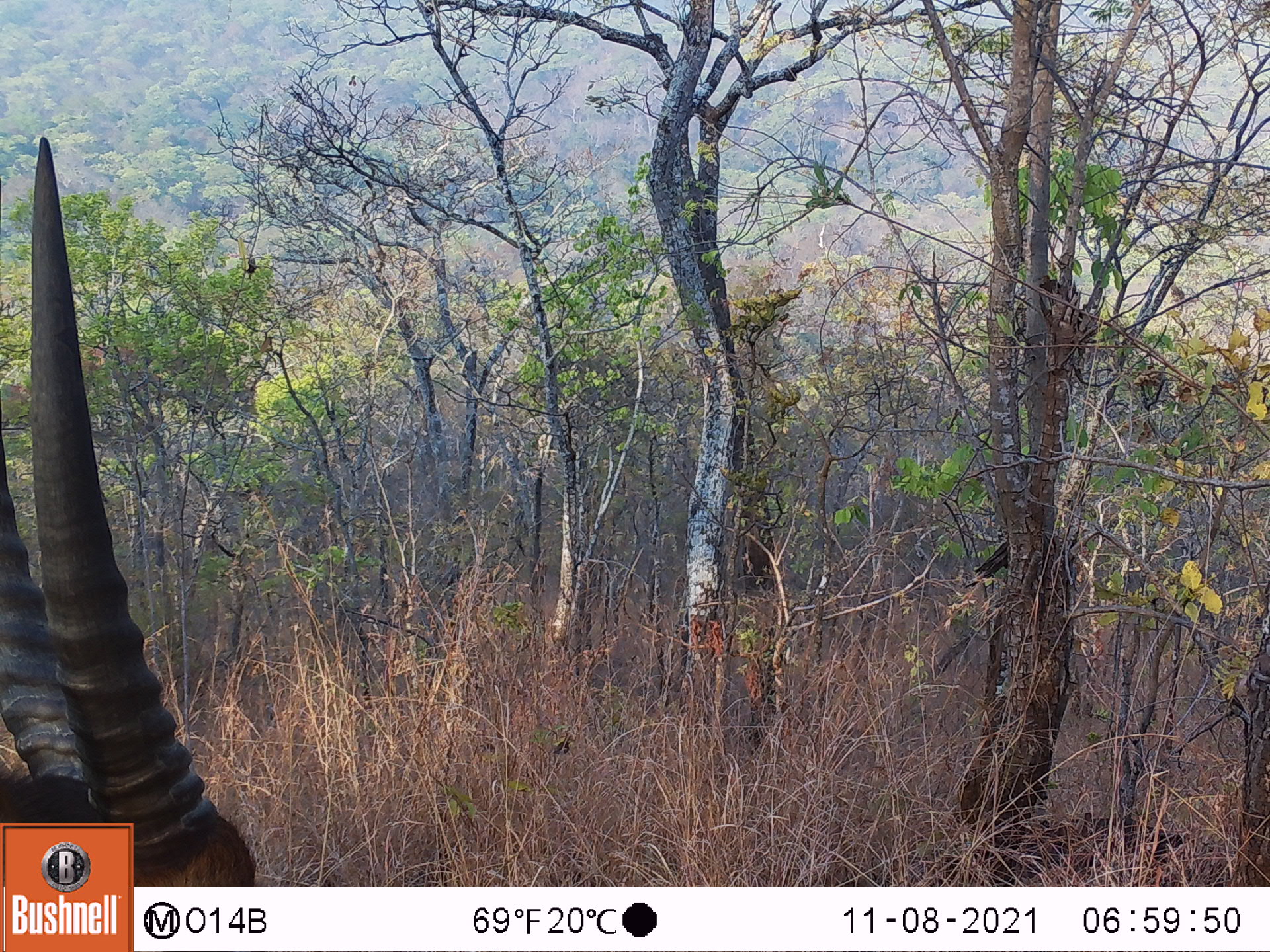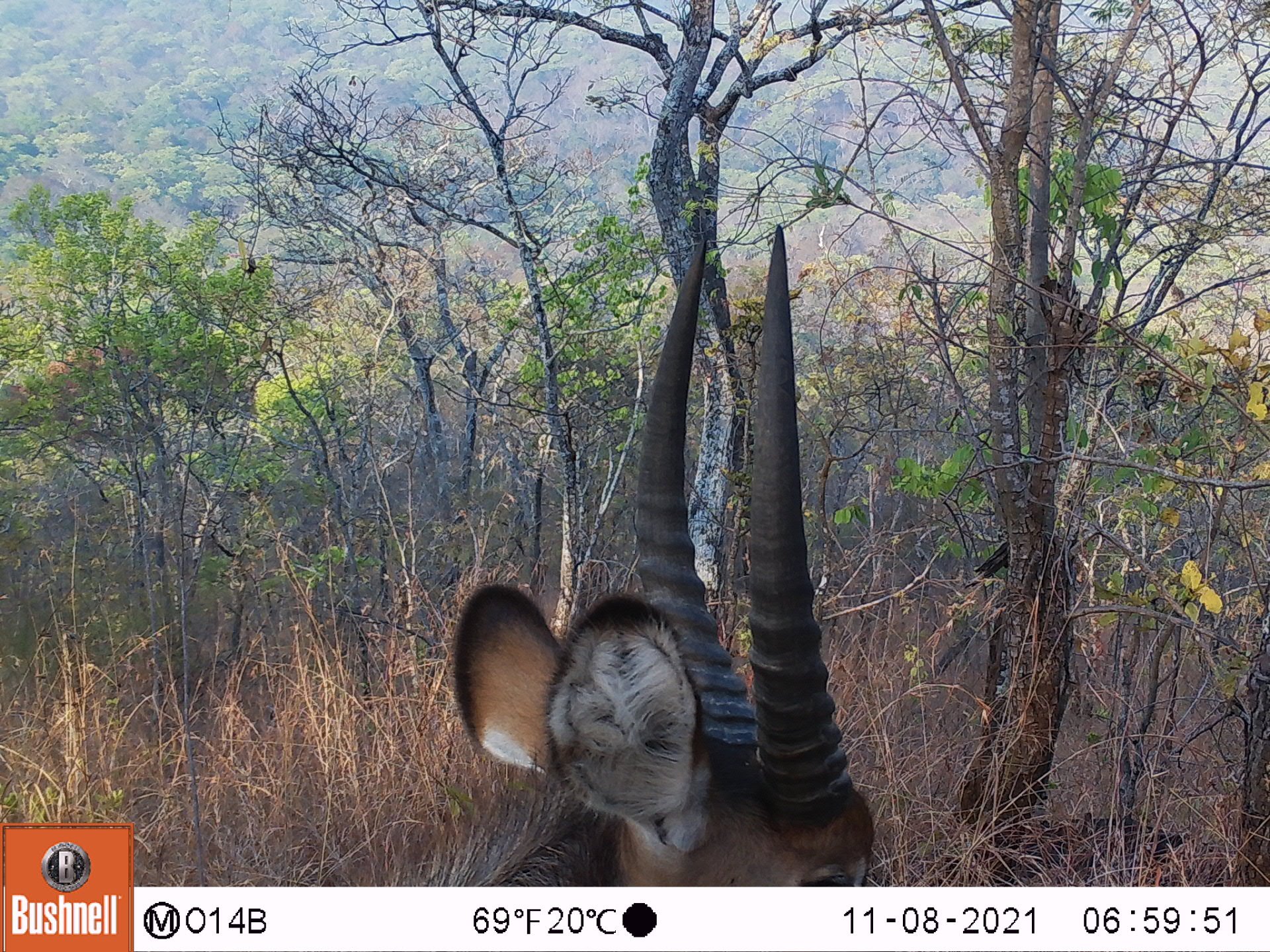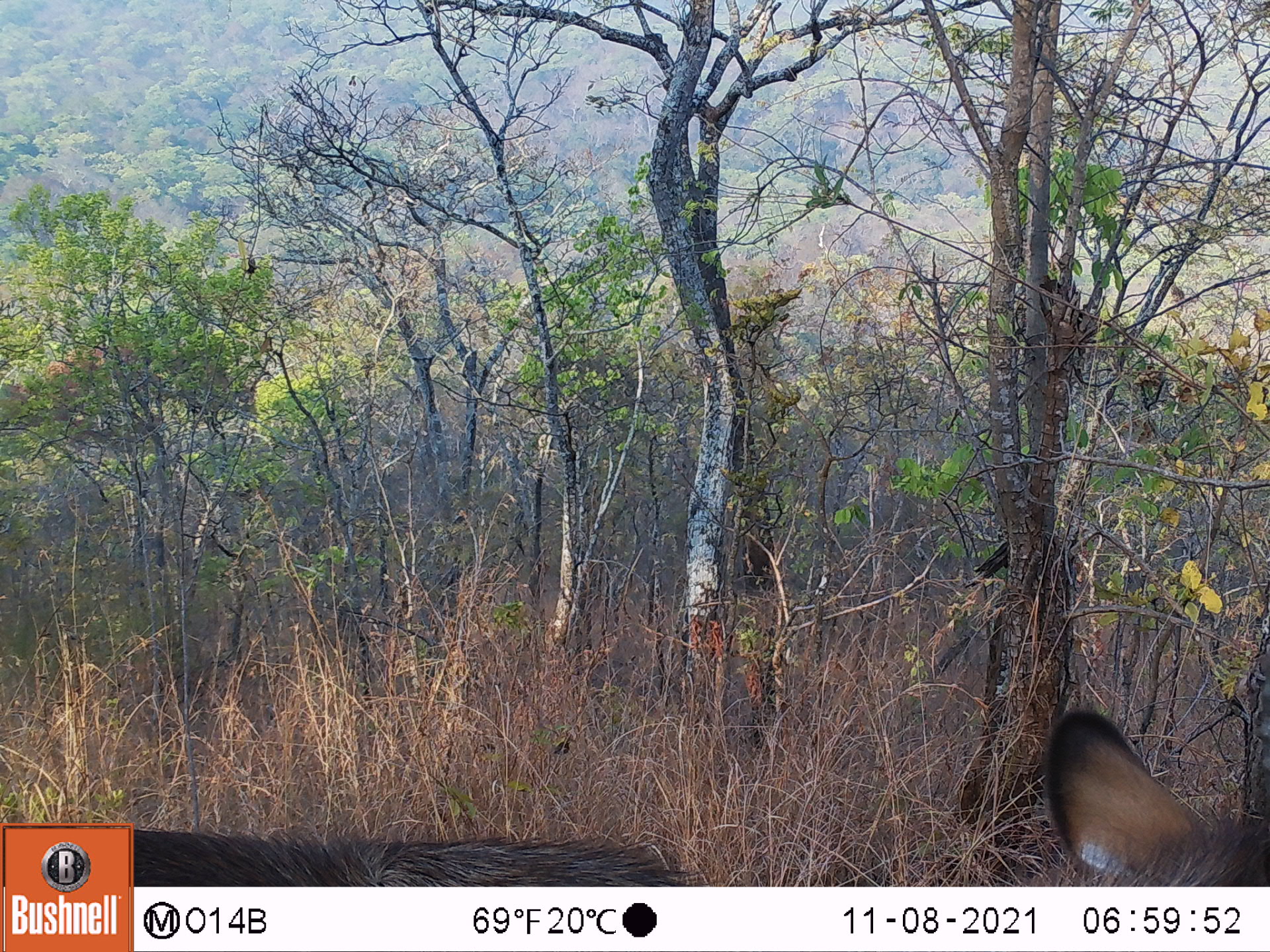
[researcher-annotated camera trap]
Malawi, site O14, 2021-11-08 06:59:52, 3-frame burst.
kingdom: Animalia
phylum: Chordata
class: Mammalia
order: Artiodactyla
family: Bovidae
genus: Kobus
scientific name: Kobus ellipsiprymnus ellipsiprymnus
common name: common waterbuck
Common waterbuck (Kobus ellipsiprymnus ellipsiprymnus), count 1.